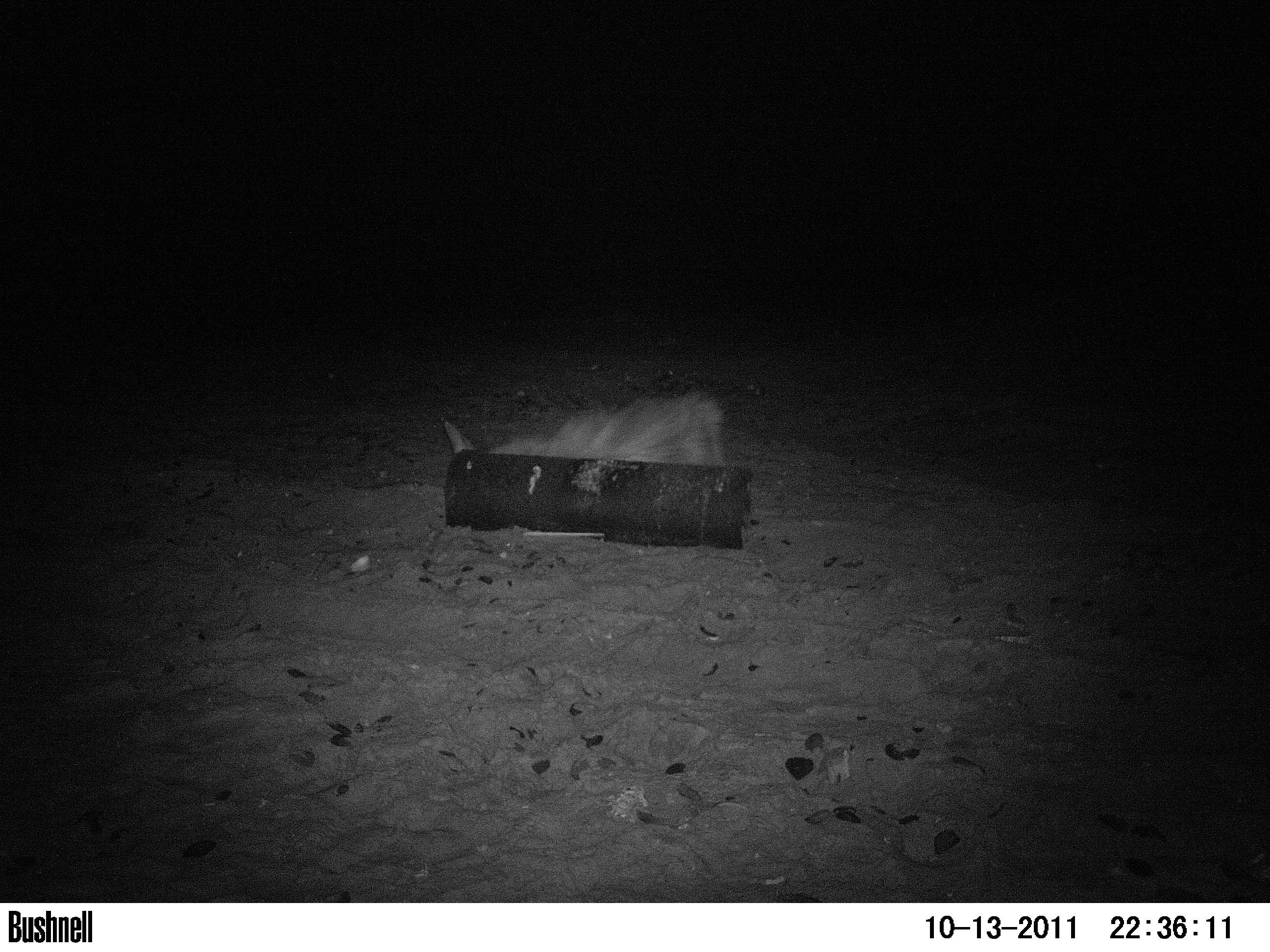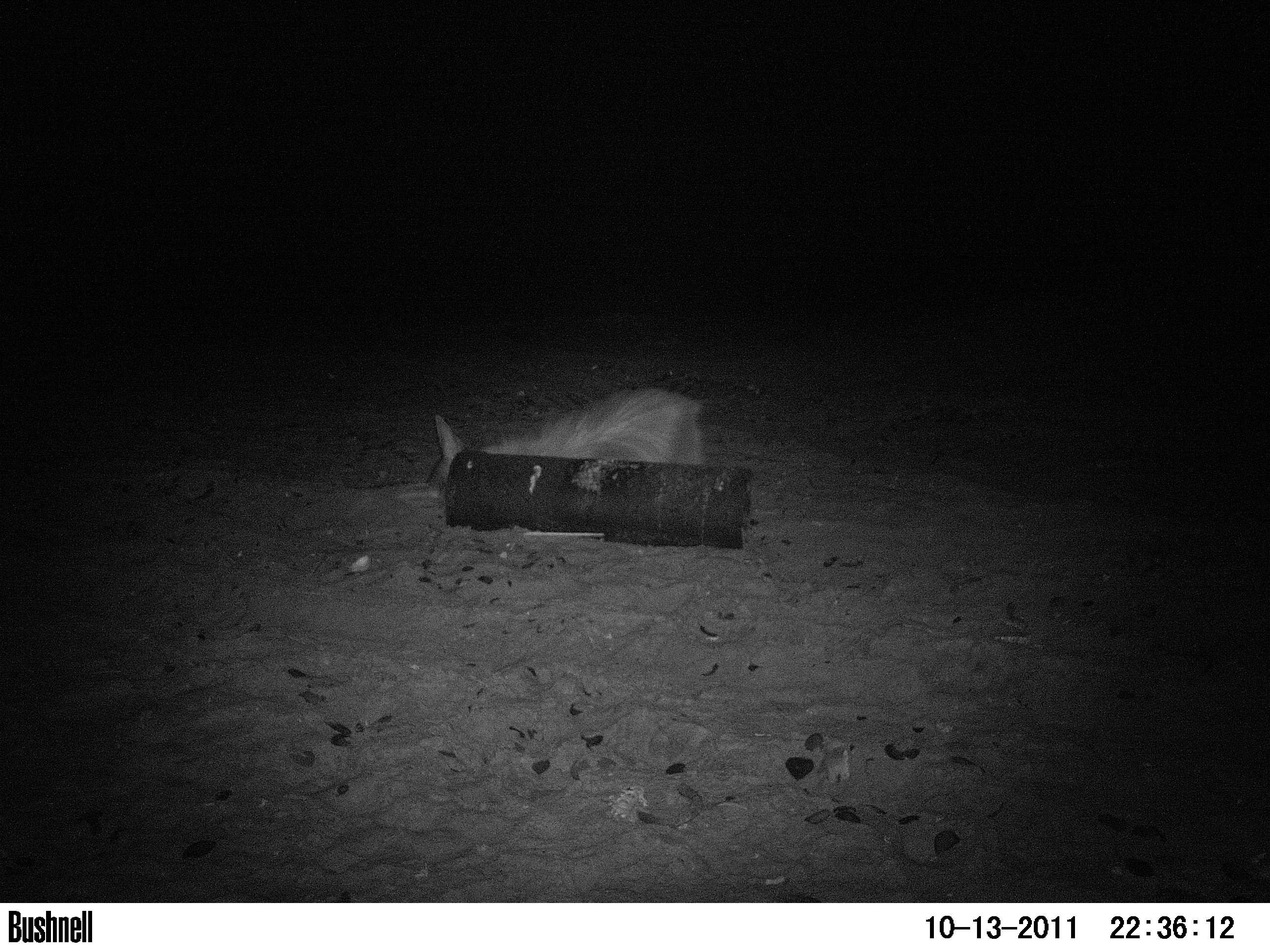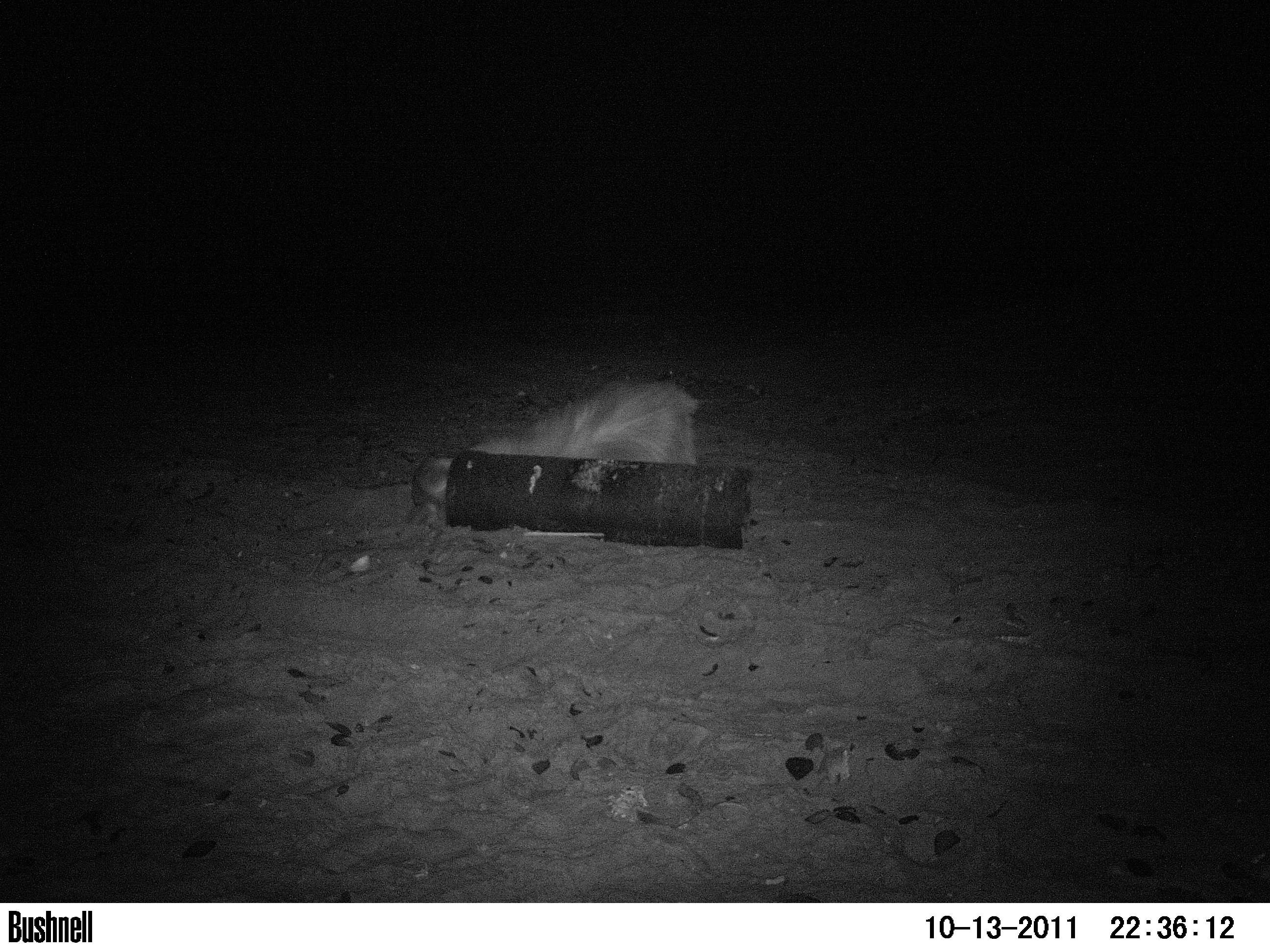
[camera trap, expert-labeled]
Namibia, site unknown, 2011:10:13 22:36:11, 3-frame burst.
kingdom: Animalia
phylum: Chordata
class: Mammalia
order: Carnivora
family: Hyaenidae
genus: Parahyaena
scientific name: Parahyaena brunnea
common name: brown hyena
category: hyaena brunnea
Hyaena brunnea (brown hyena) (Parahyaena brunnea).